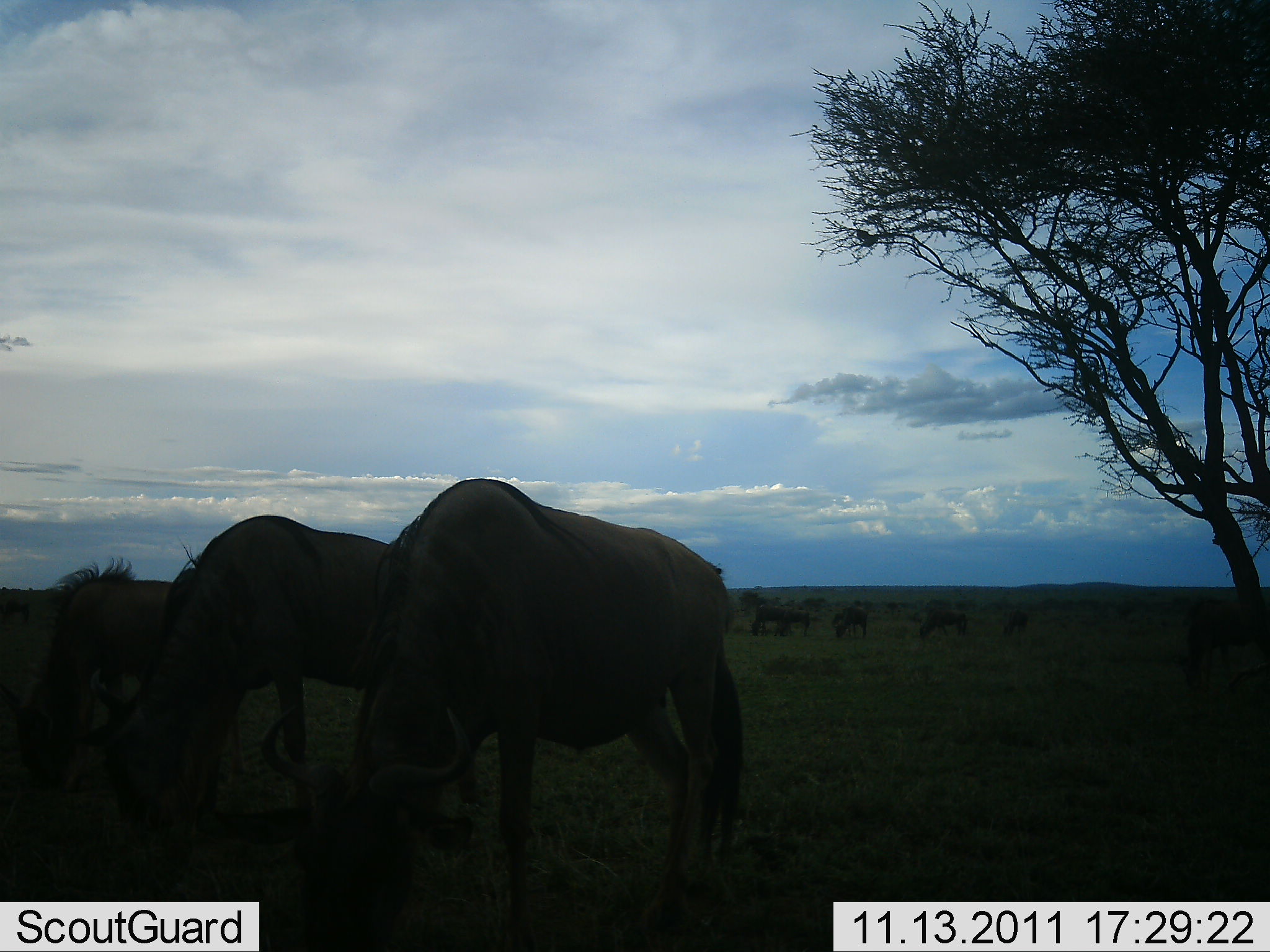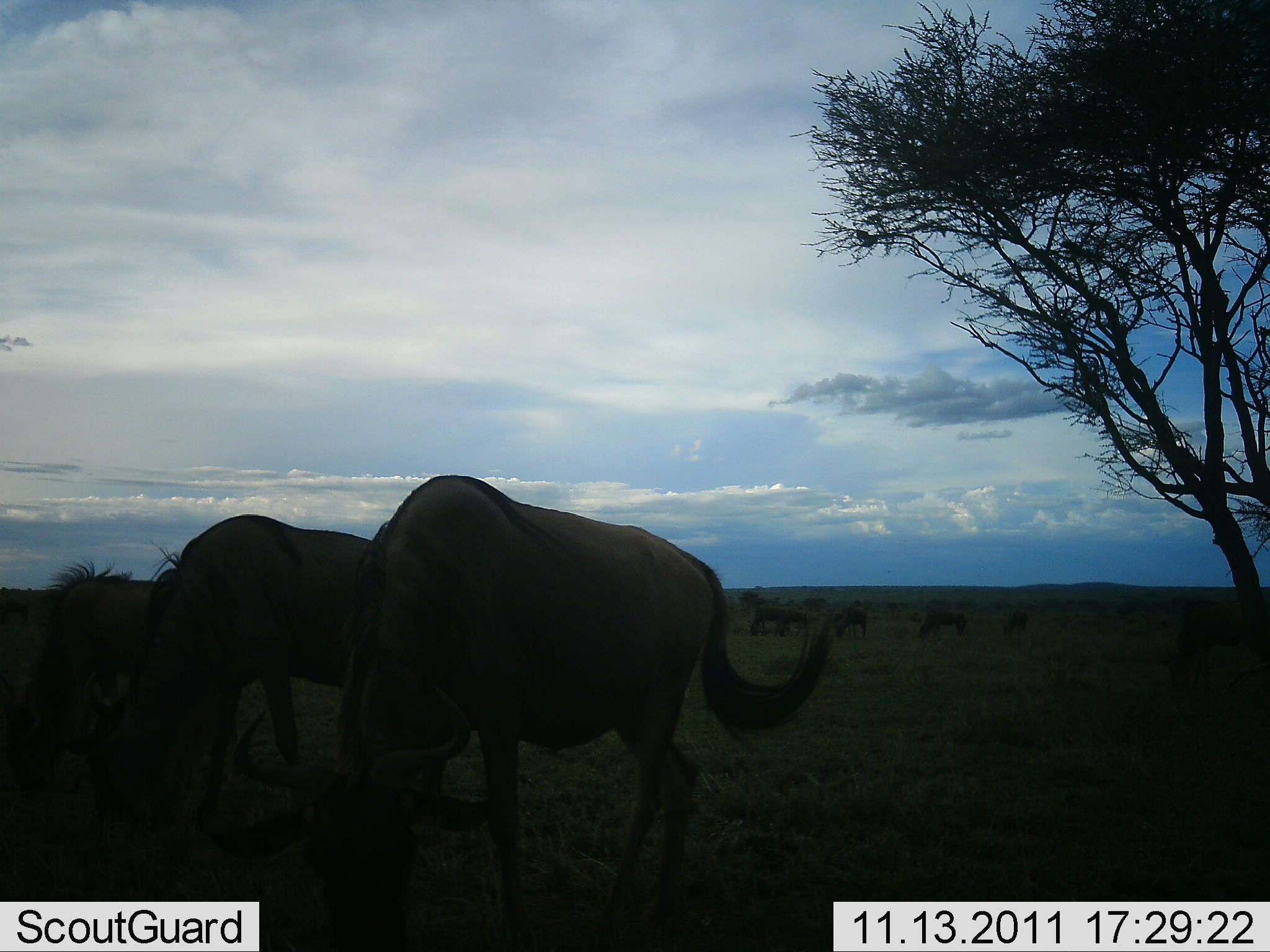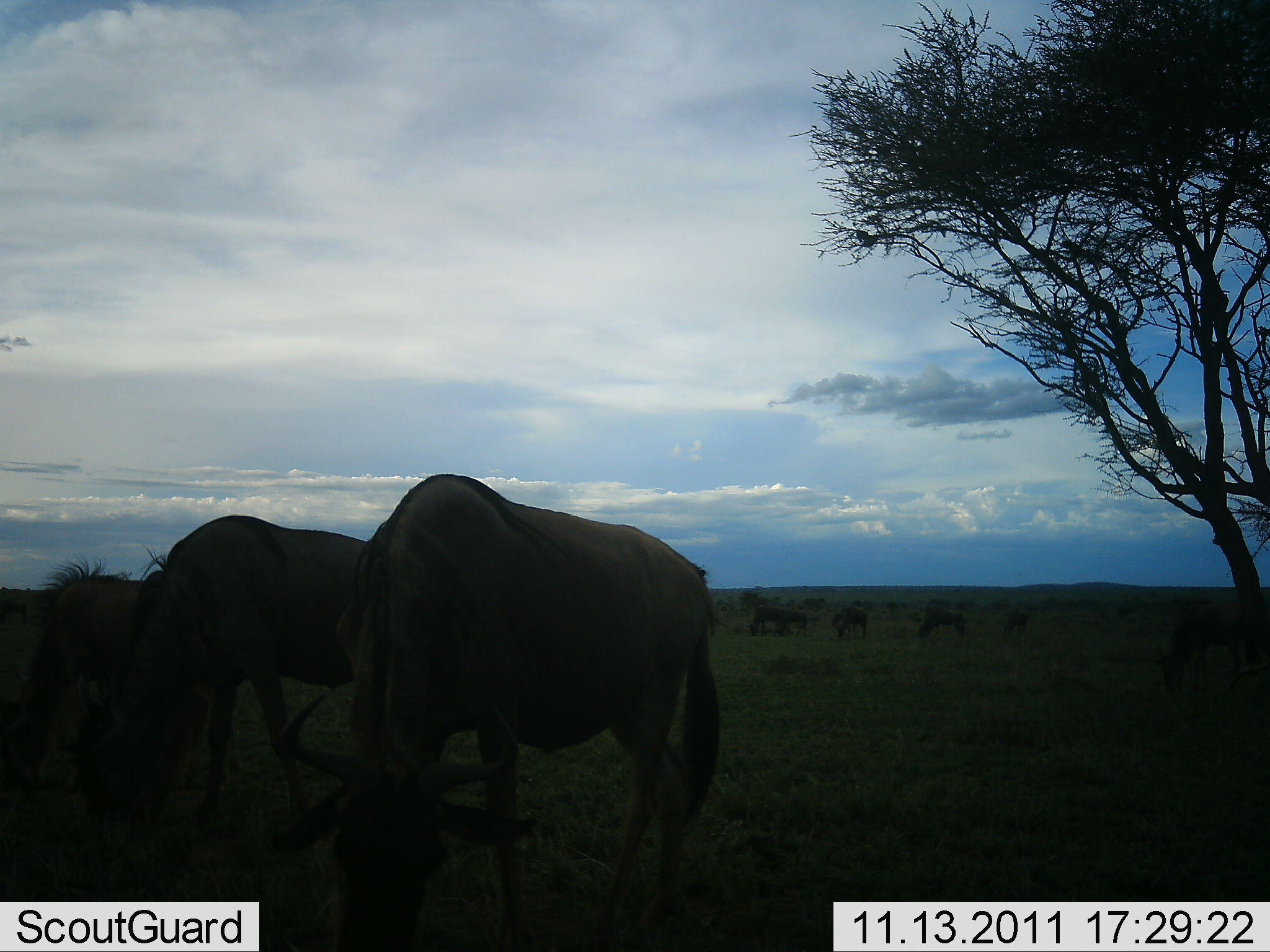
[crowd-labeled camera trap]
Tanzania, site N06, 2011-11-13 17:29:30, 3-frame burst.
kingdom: Animalia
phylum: Chordata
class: Mammalia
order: Artiodactyla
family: Bovidae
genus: Connochaetes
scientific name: Connochaetes taurinus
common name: blue wildebeest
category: wildebeest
Wildebeest (blue wildebeest) (Connochaetes taurinus), count 9. Behavior (volunteer vote fractions): standing 15%, resting 0%, moving 8%, interacting 0%. Young present (vote fraction): 0%. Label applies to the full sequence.